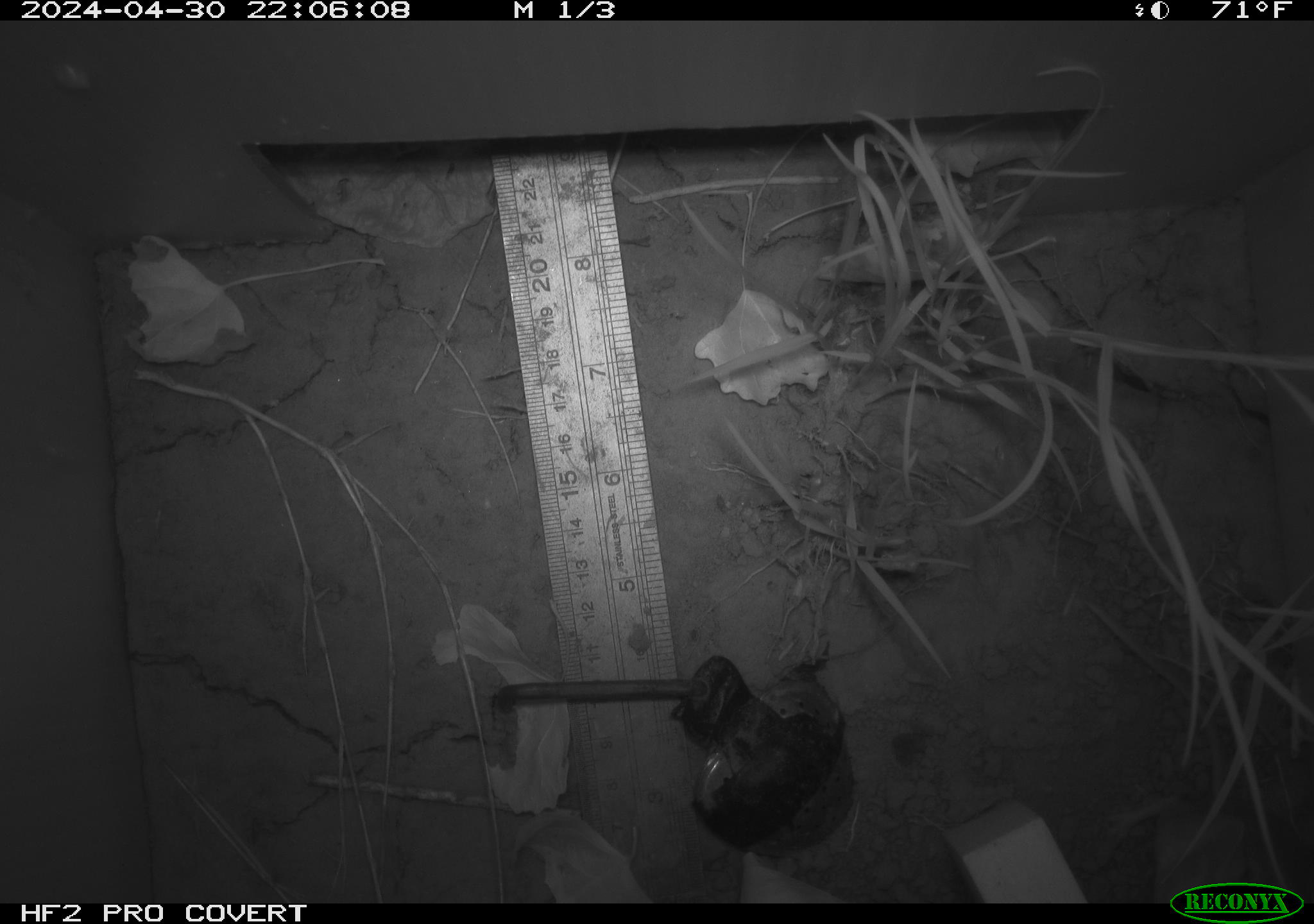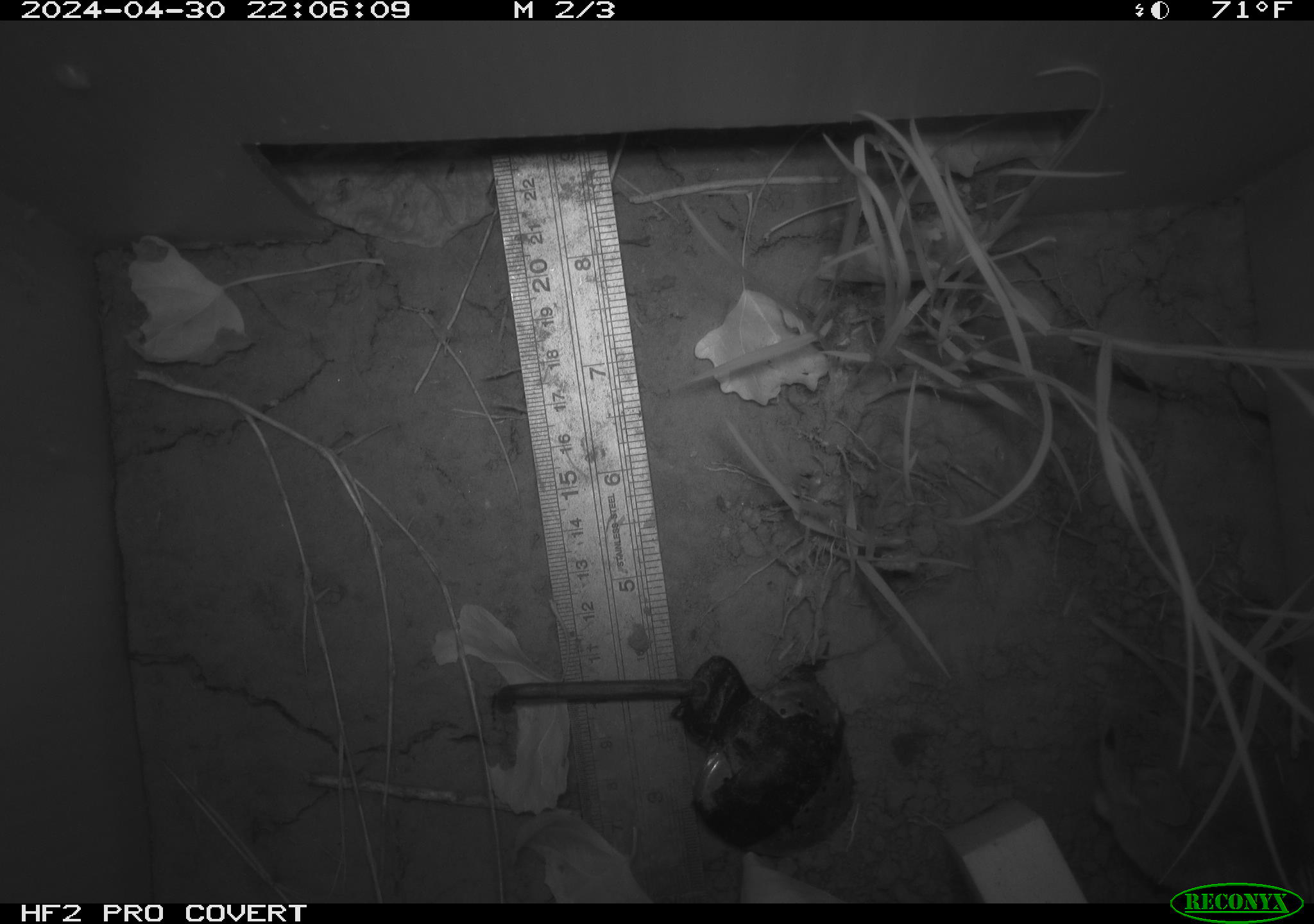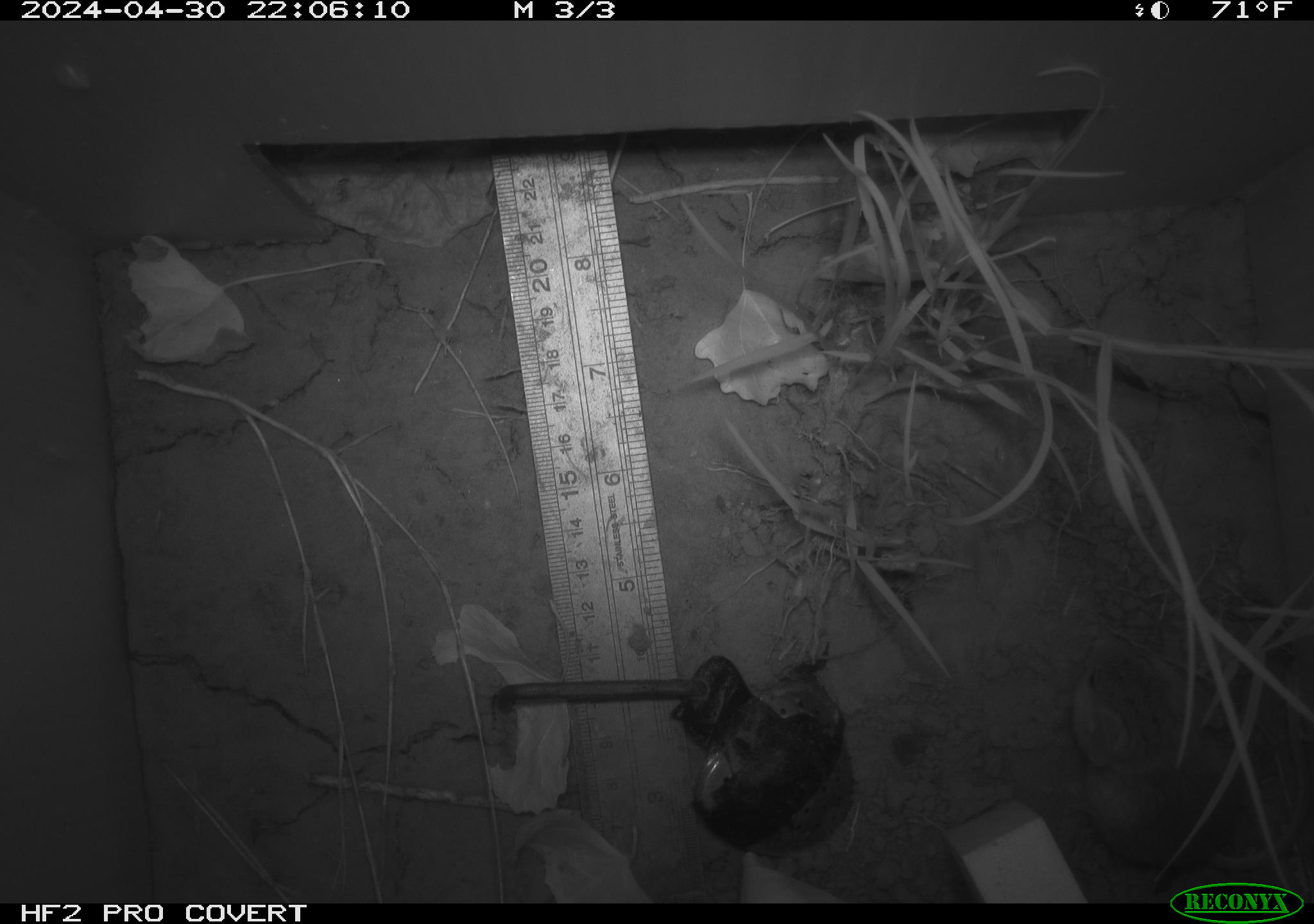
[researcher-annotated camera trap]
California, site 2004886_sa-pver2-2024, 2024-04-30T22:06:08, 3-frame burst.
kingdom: Animalia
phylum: Chordata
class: Mammalia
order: Rodentia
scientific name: Rodentia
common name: mouse species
Mouse species (Rodentia).